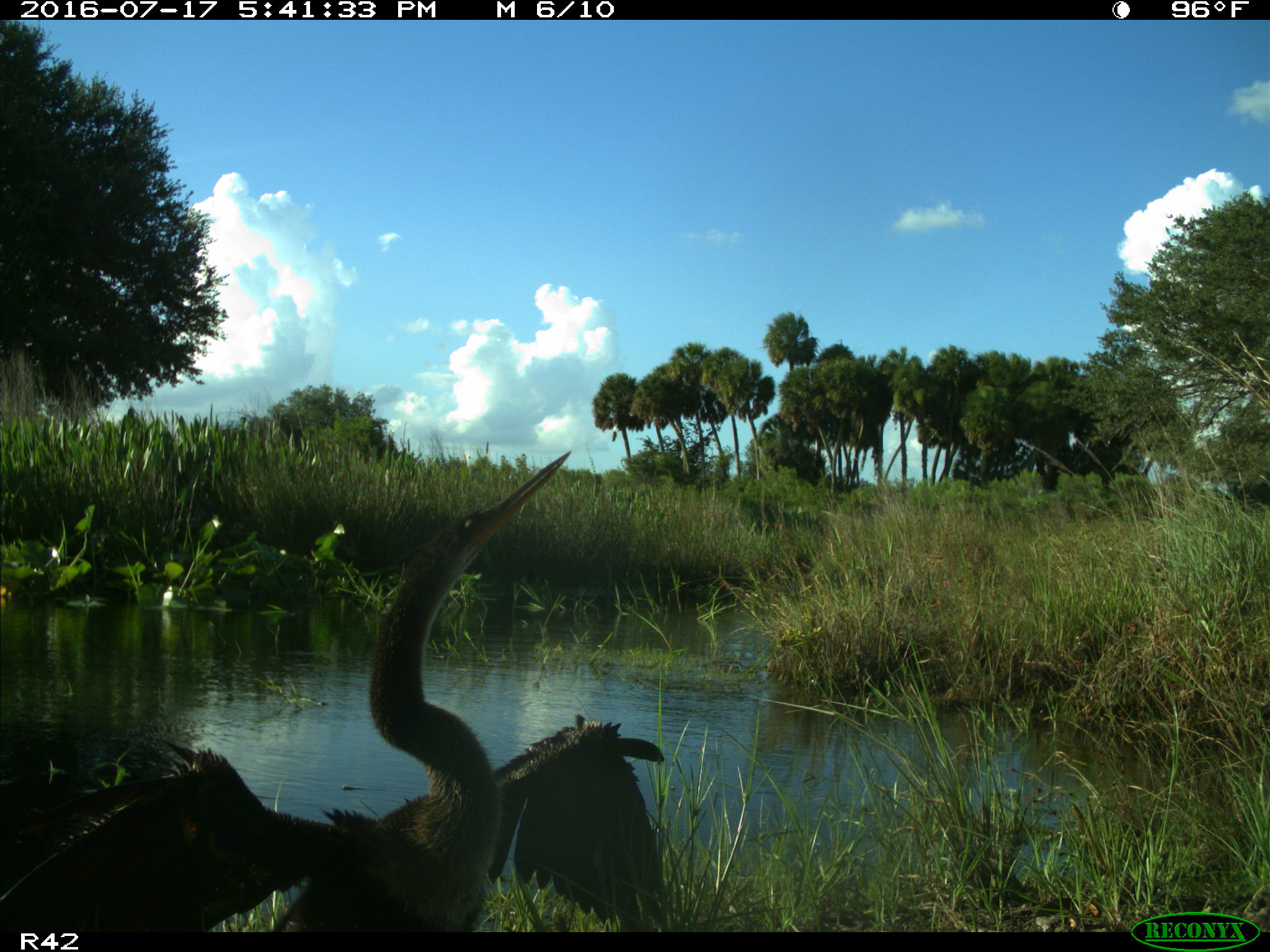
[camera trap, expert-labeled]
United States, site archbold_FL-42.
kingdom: Animalia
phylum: Chordata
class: Aves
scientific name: Aves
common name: birds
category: unidentified bird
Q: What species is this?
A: Unidentified bird (birds) (Aves).